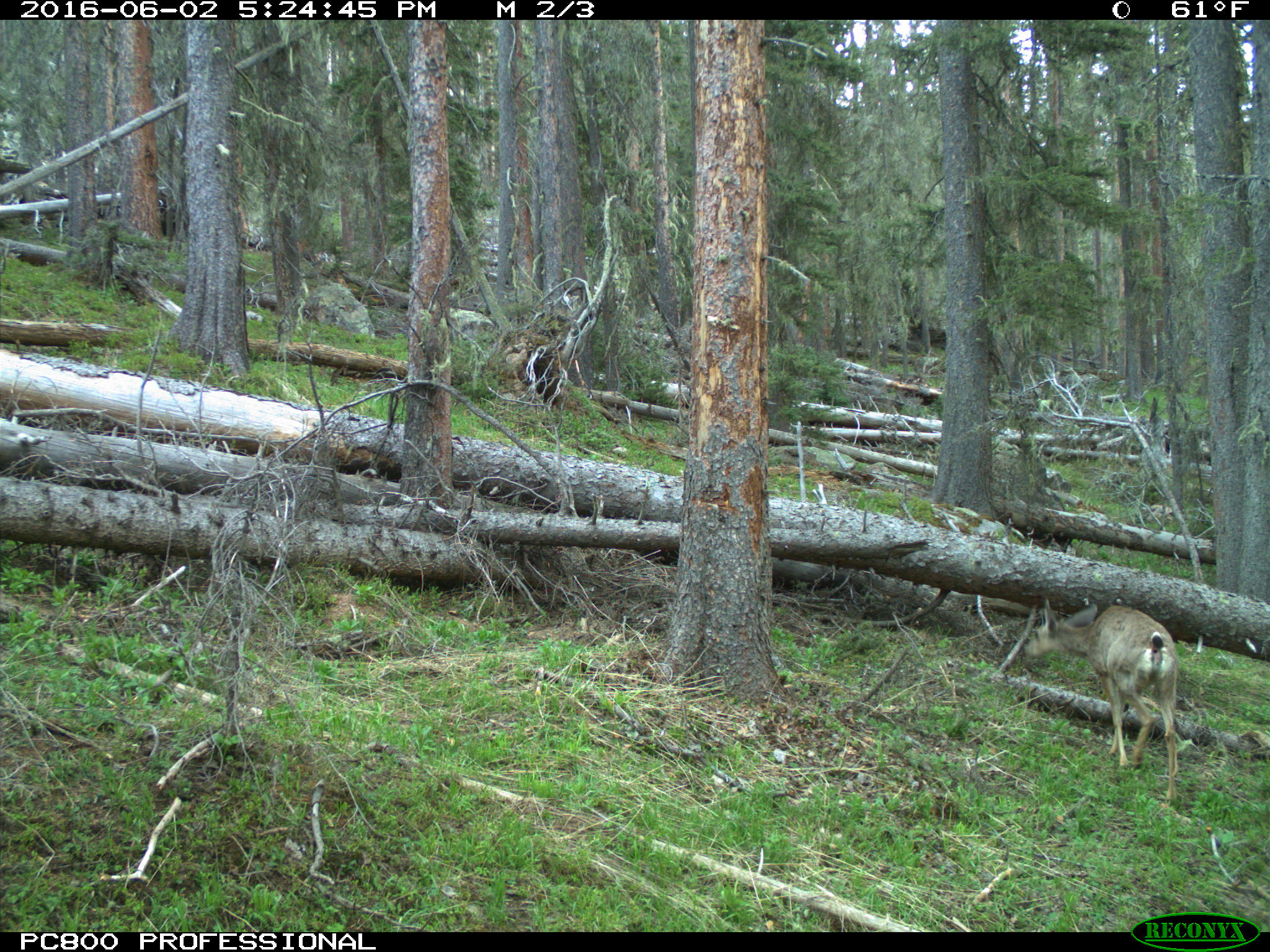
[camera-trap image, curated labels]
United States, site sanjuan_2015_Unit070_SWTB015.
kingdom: Animalia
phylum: Chordata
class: Mammalia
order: Artiodactyla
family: Cervidae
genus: Odocoileus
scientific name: Odocoileus hemionus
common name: mule deer